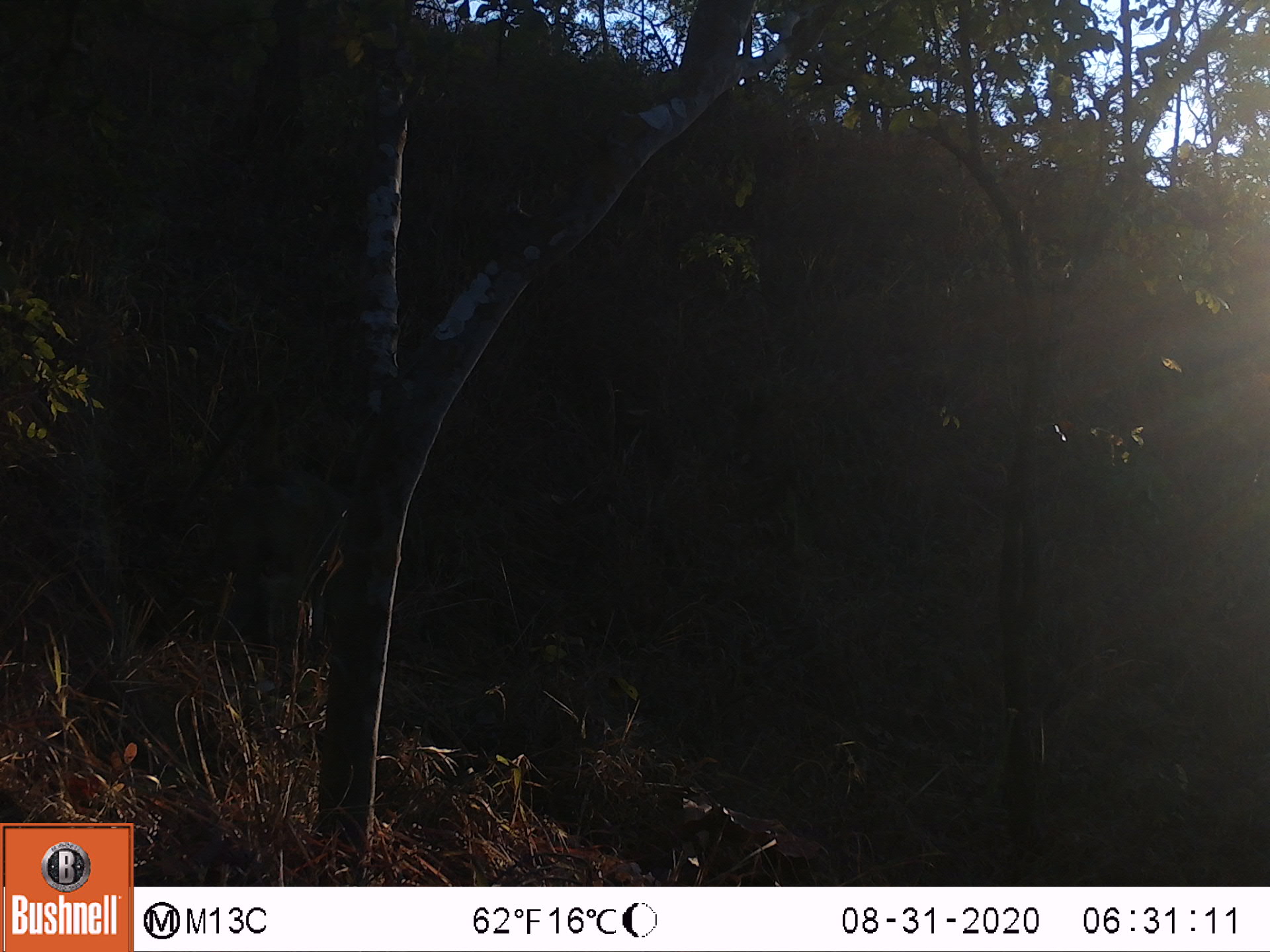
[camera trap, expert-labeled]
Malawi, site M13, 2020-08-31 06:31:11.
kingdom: Animalia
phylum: Chordata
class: Mammalia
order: Primates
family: Cercopithecidae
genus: Papio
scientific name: Papio cynocephalus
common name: yellow baboon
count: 1